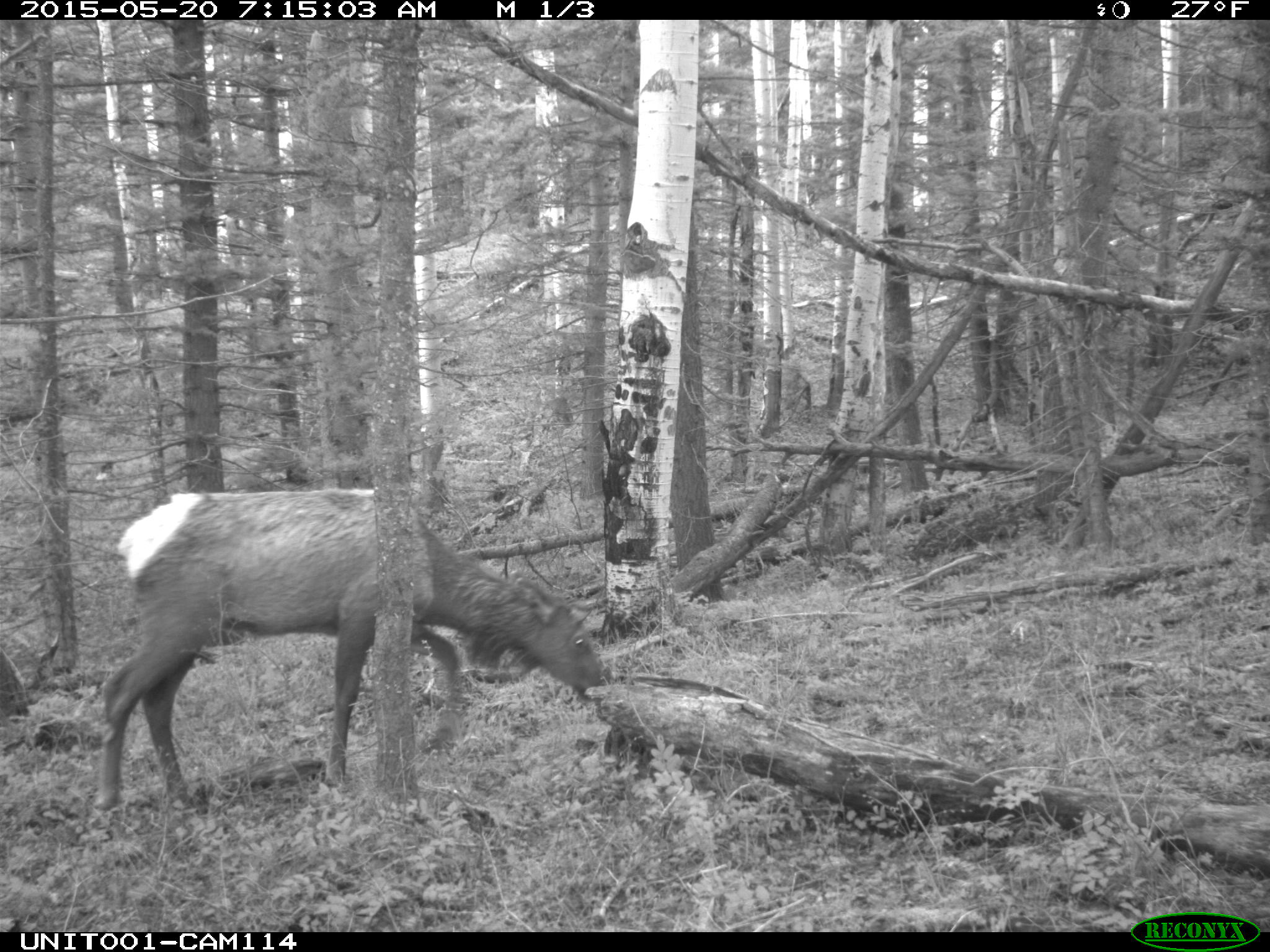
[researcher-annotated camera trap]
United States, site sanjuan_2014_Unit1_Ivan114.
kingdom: Animalia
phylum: Chordata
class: Mammalia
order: Artiodactyla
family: Cervidae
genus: Cervus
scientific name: Cervus elaphus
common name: red deer